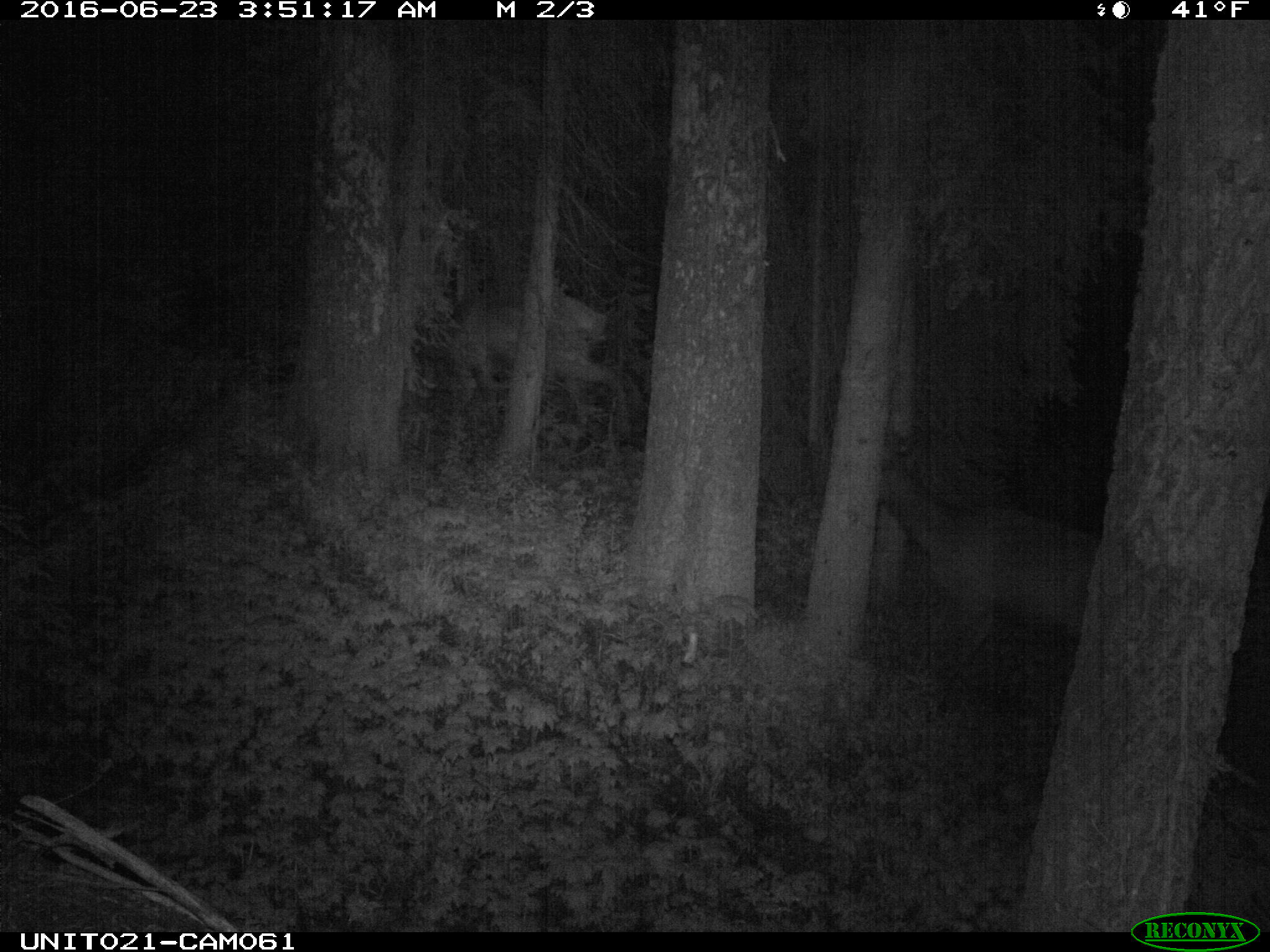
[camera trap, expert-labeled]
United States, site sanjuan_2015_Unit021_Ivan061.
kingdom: Animalia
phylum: Chordata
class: Mammalia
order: Artiodactyla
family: Cervidae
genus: Cervus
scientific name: Cervus elaphus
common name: red deer